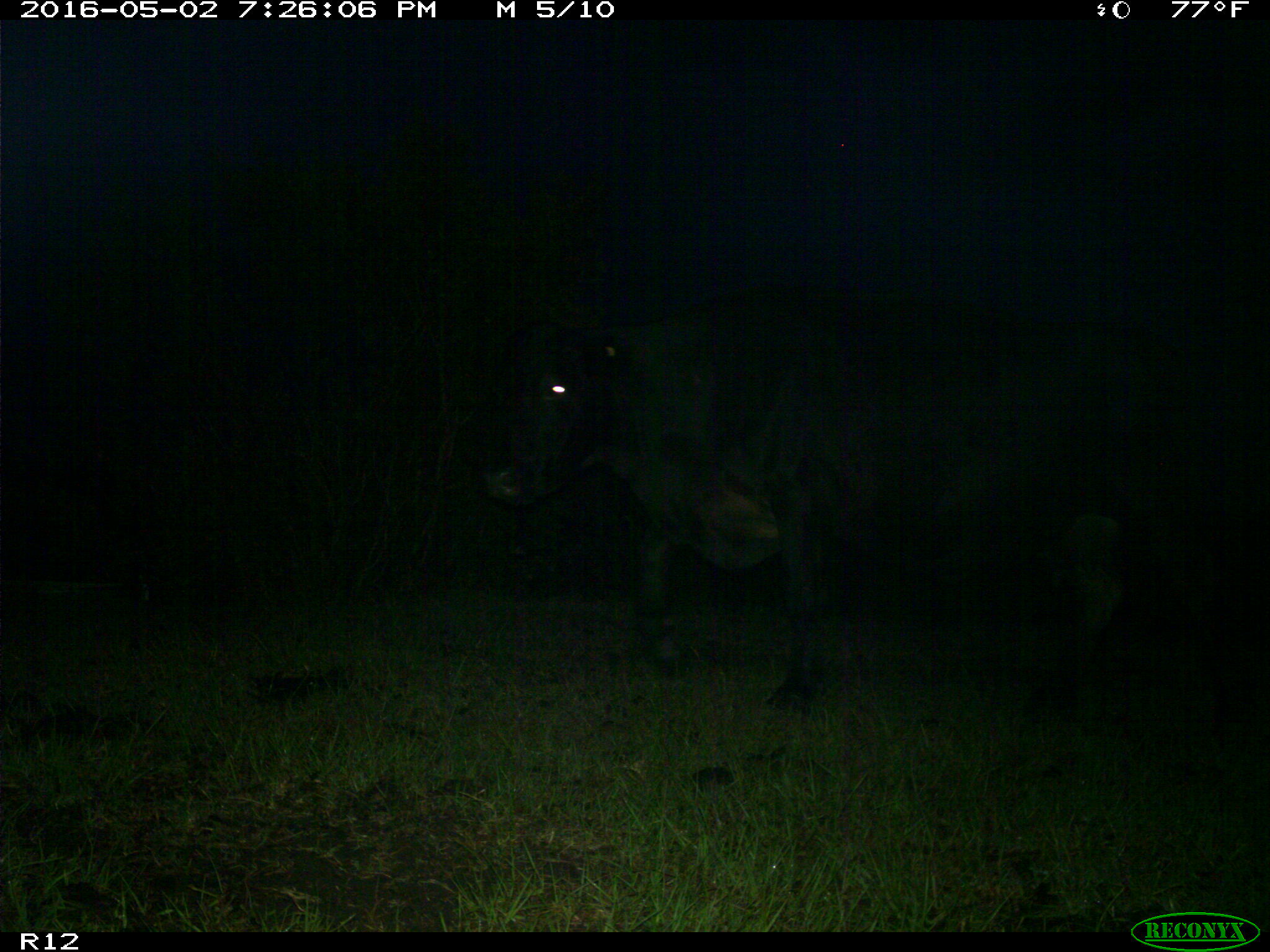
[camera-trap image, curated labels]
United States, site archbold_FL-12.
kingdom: Animalia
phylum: Chordata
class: Mammalia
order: Artiodactyla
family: Bovidae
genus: Bos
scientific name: Bos taurus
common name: domestic cow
Bos taurus (domestic cow).